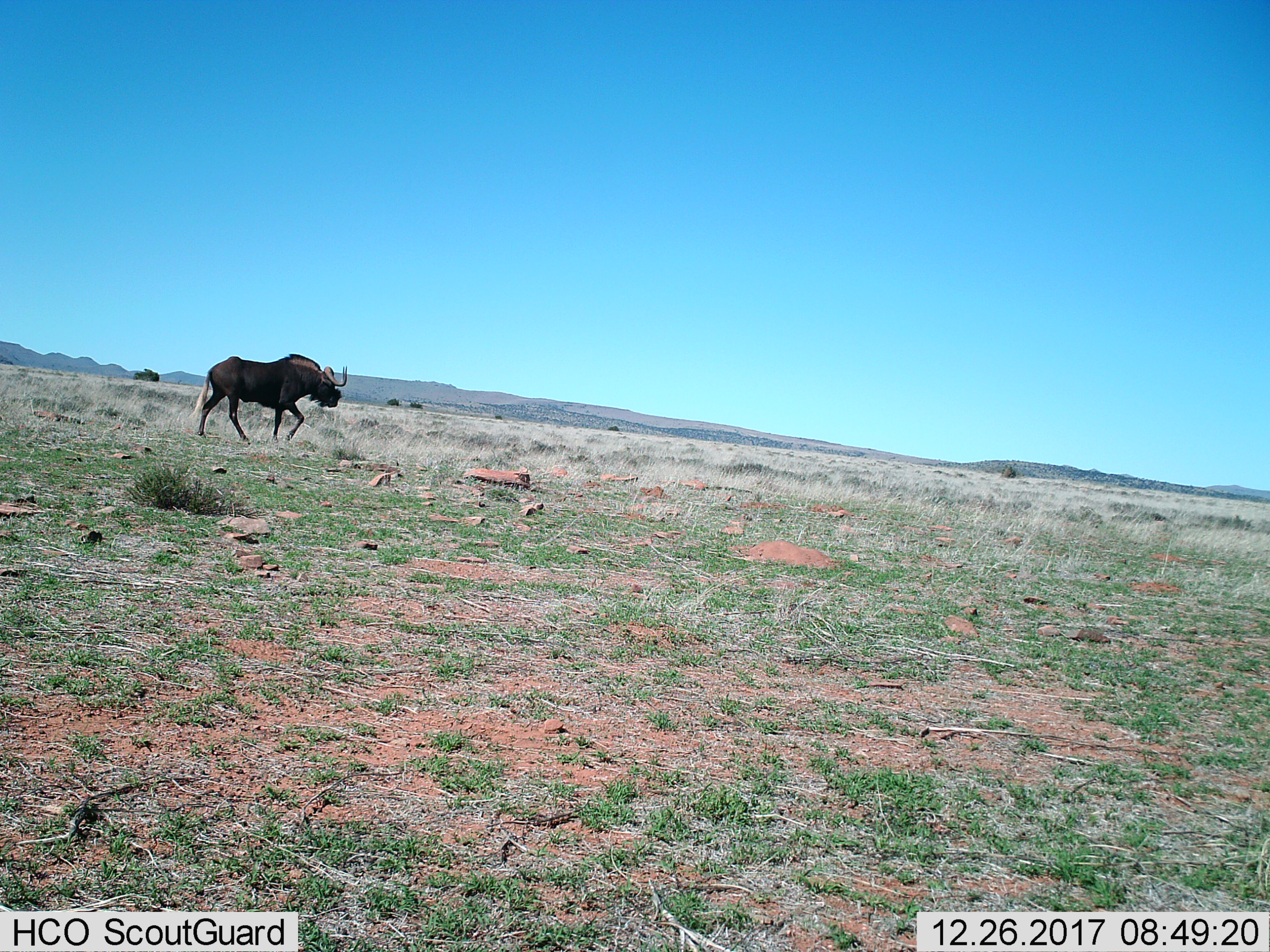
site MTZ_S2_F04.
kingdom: Animalia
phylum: Chordata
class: Mammalia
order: Artiodactyla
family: Bovidae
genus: Connochaetes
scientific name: Connochaetes gnou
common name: black wildebeest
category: wildebeestblack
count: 1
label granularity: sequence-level